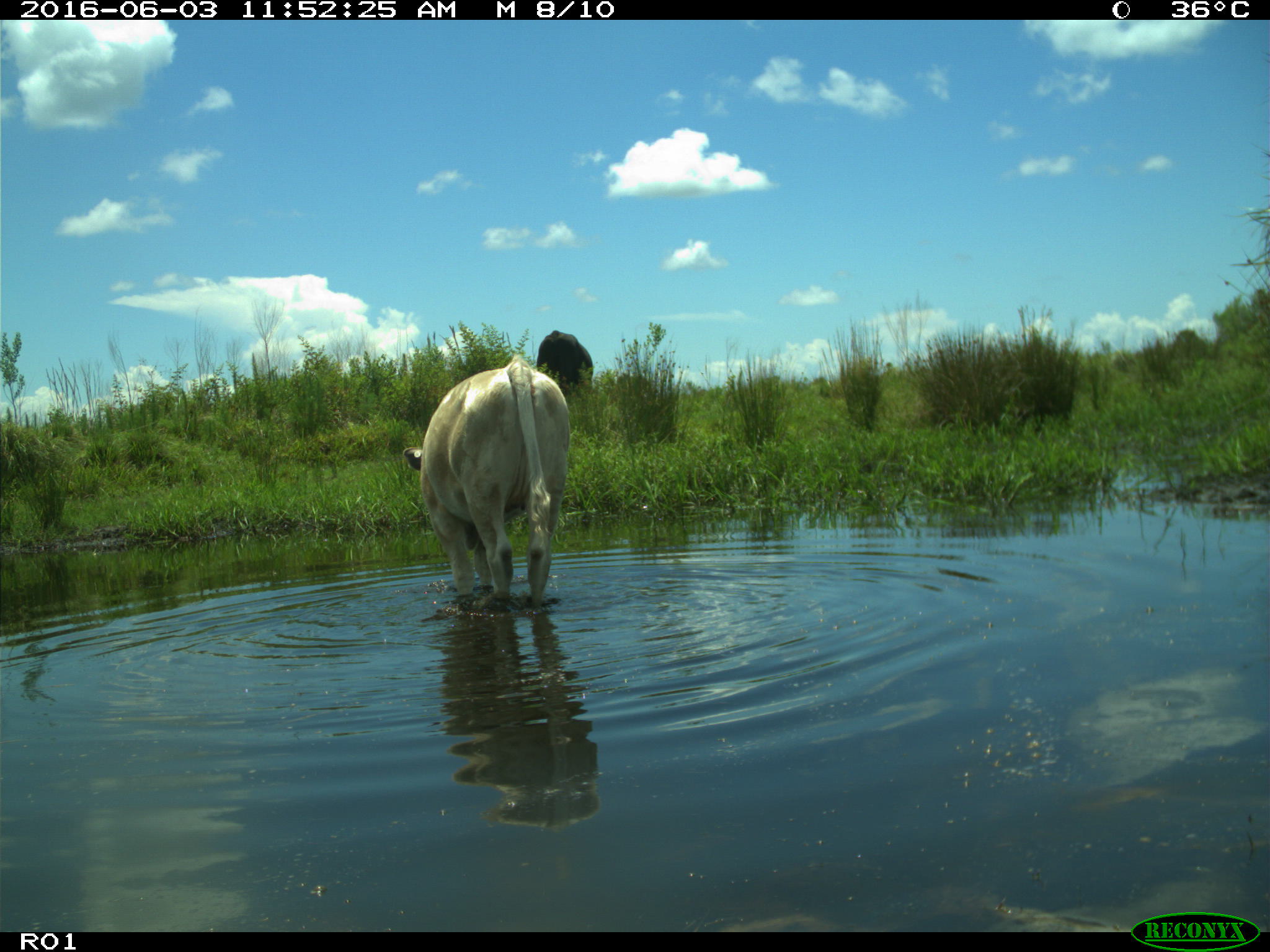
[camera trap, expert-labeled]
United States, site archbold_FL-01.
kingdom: Animalia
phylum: Chordata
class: Mammalia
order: Artiodactyla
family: Bovidae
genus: Bos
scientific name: Bos taurus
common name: domestic cow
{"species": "Bos taurus (domestic cow)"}